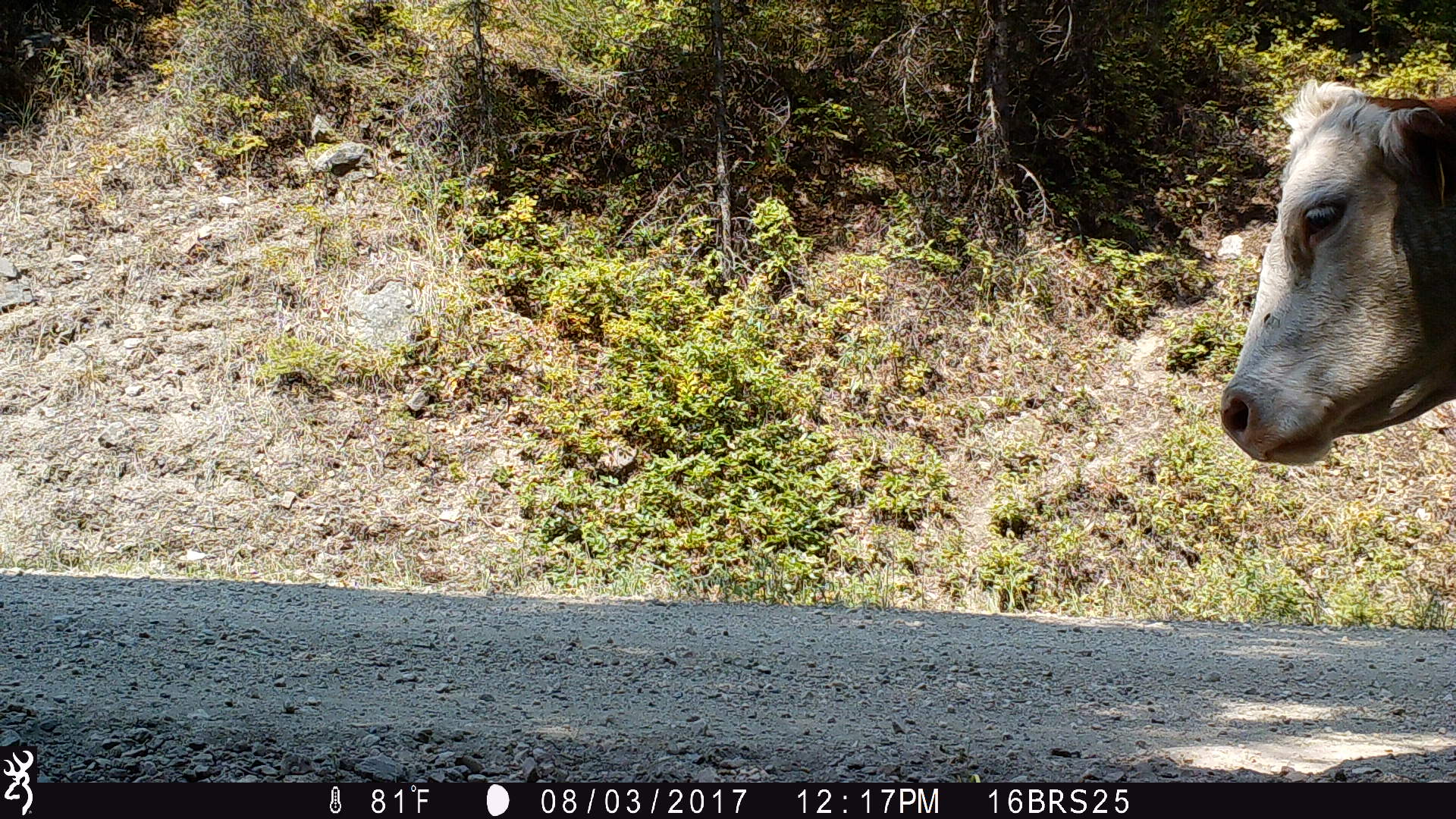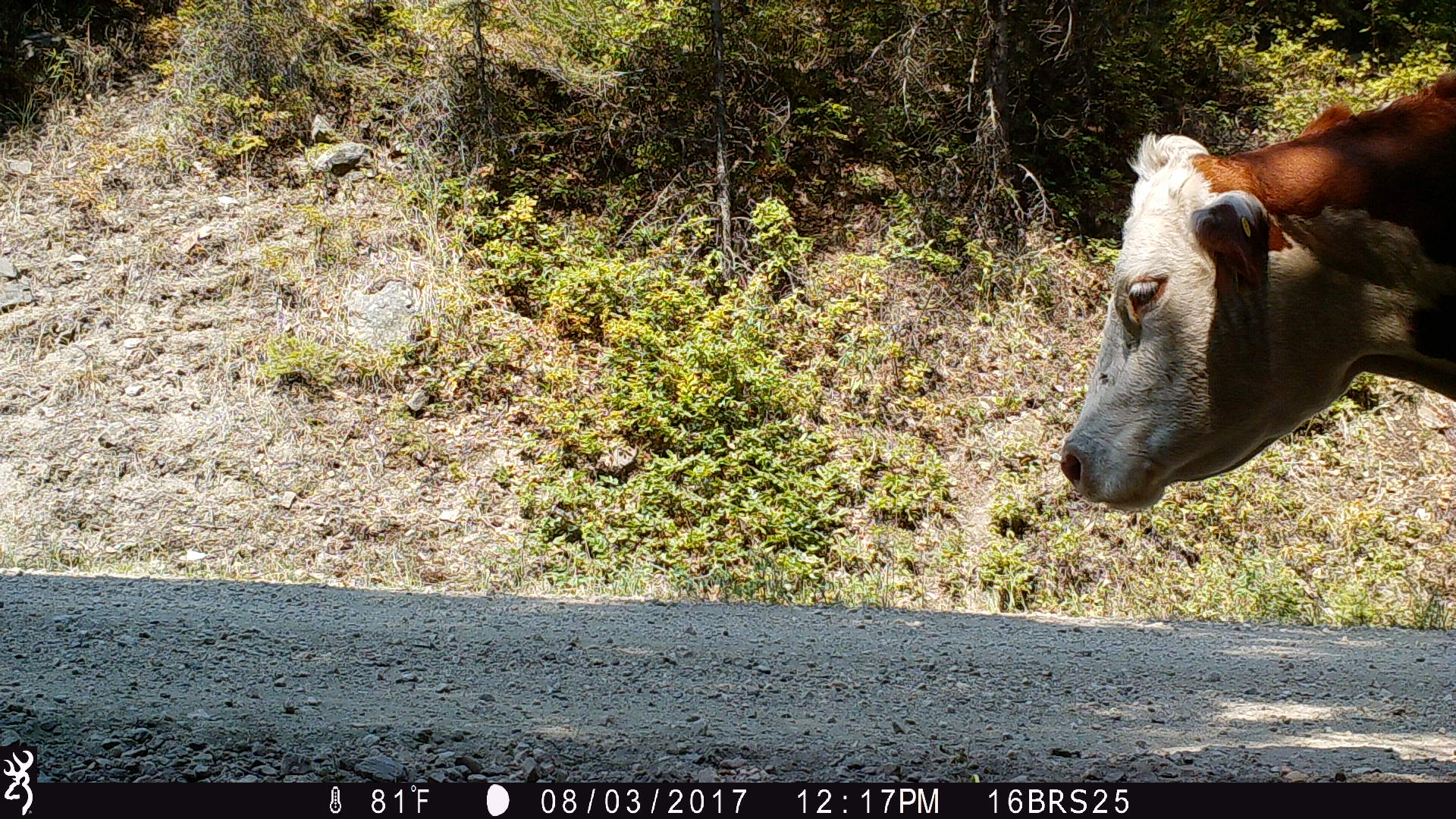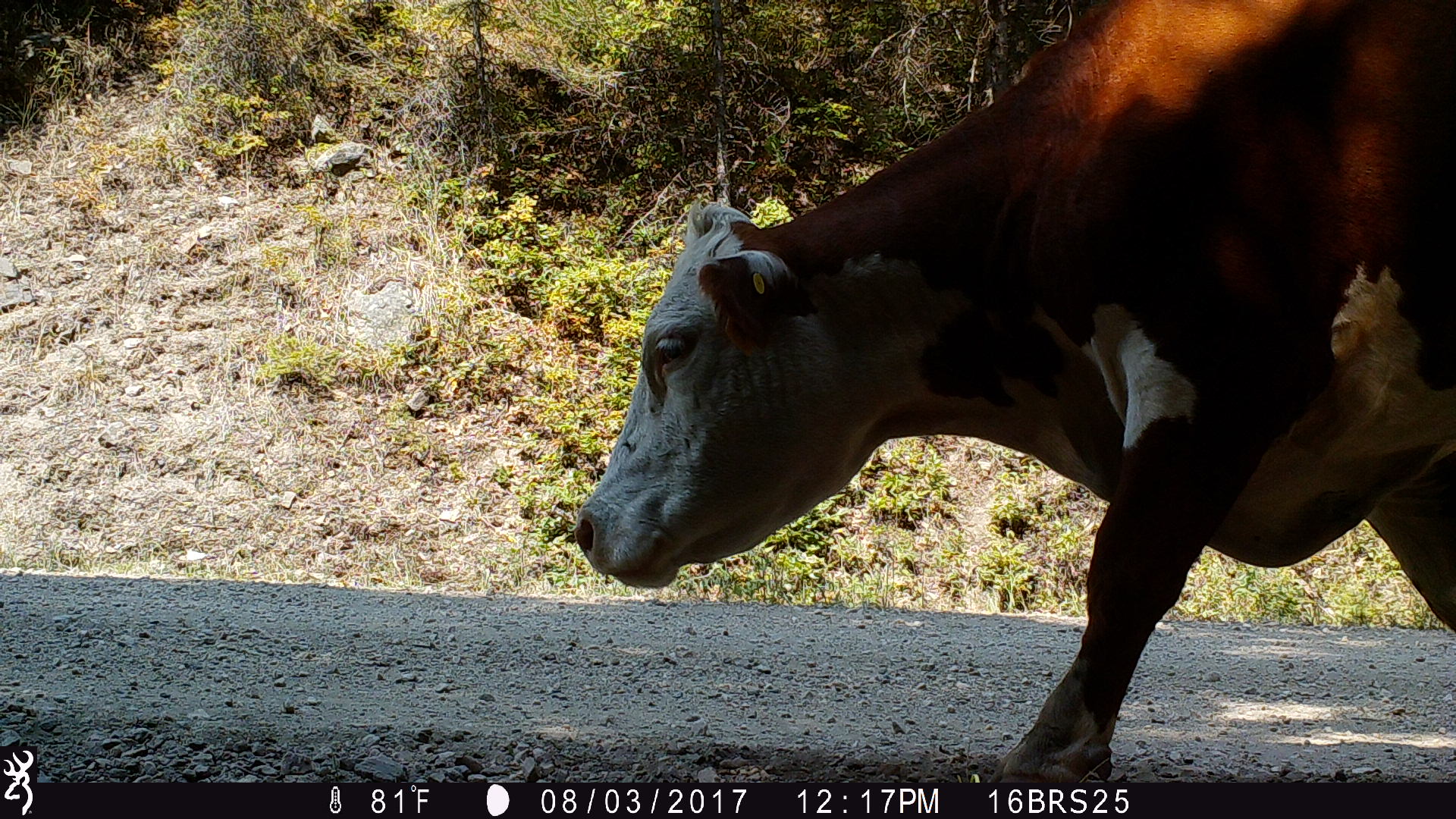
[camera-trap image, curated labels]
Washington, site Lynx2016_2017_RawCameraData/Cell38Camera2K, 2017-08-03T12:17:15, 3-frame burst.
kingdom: Animalia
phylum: Chordata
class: Mammalia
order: Artiodactyla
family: Bovidae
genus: Bos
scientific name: Bos taurus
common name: domestic cattle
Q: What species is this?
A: Domestic cattle (Bos taurus).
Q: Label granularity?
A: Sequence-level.